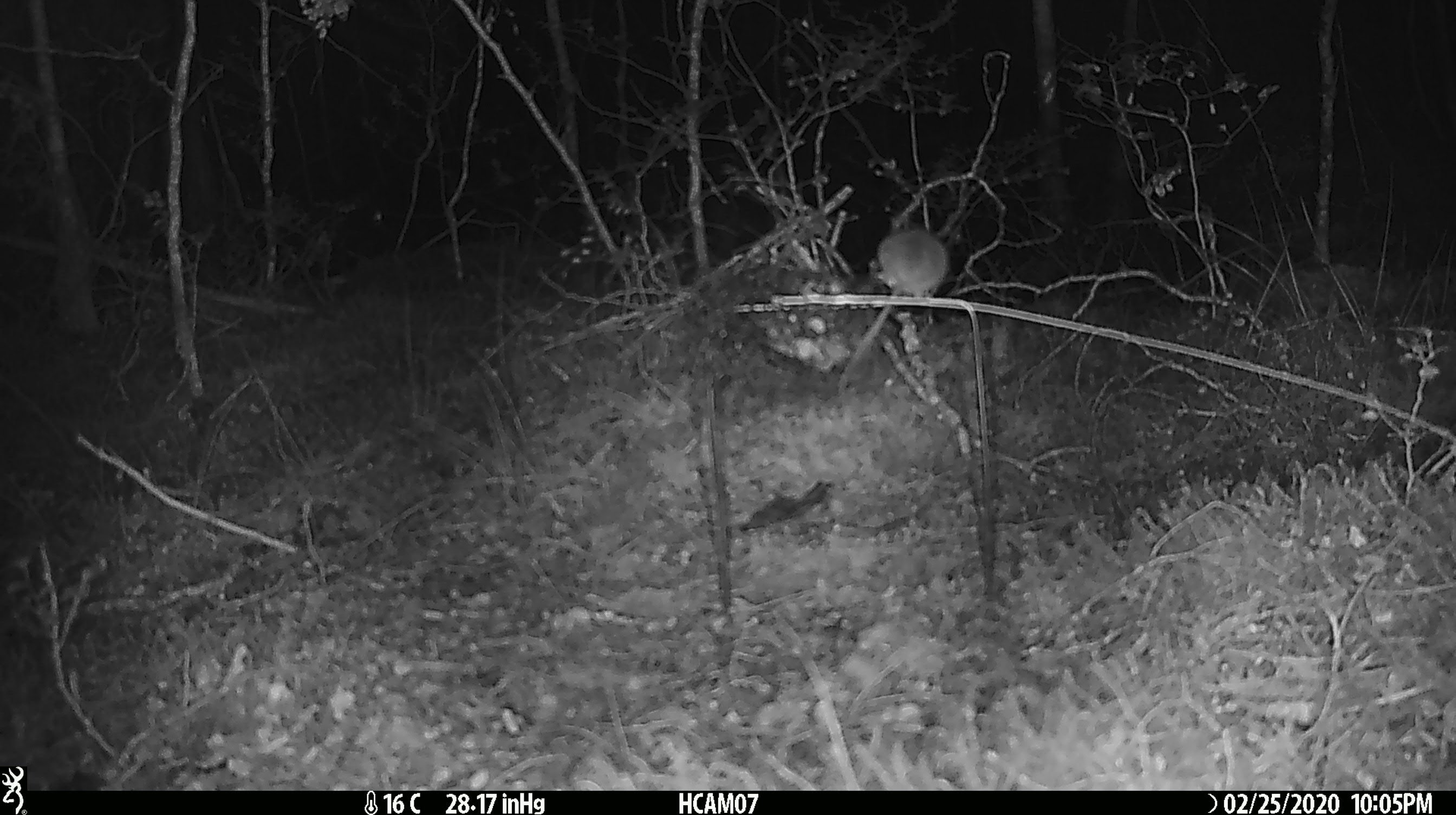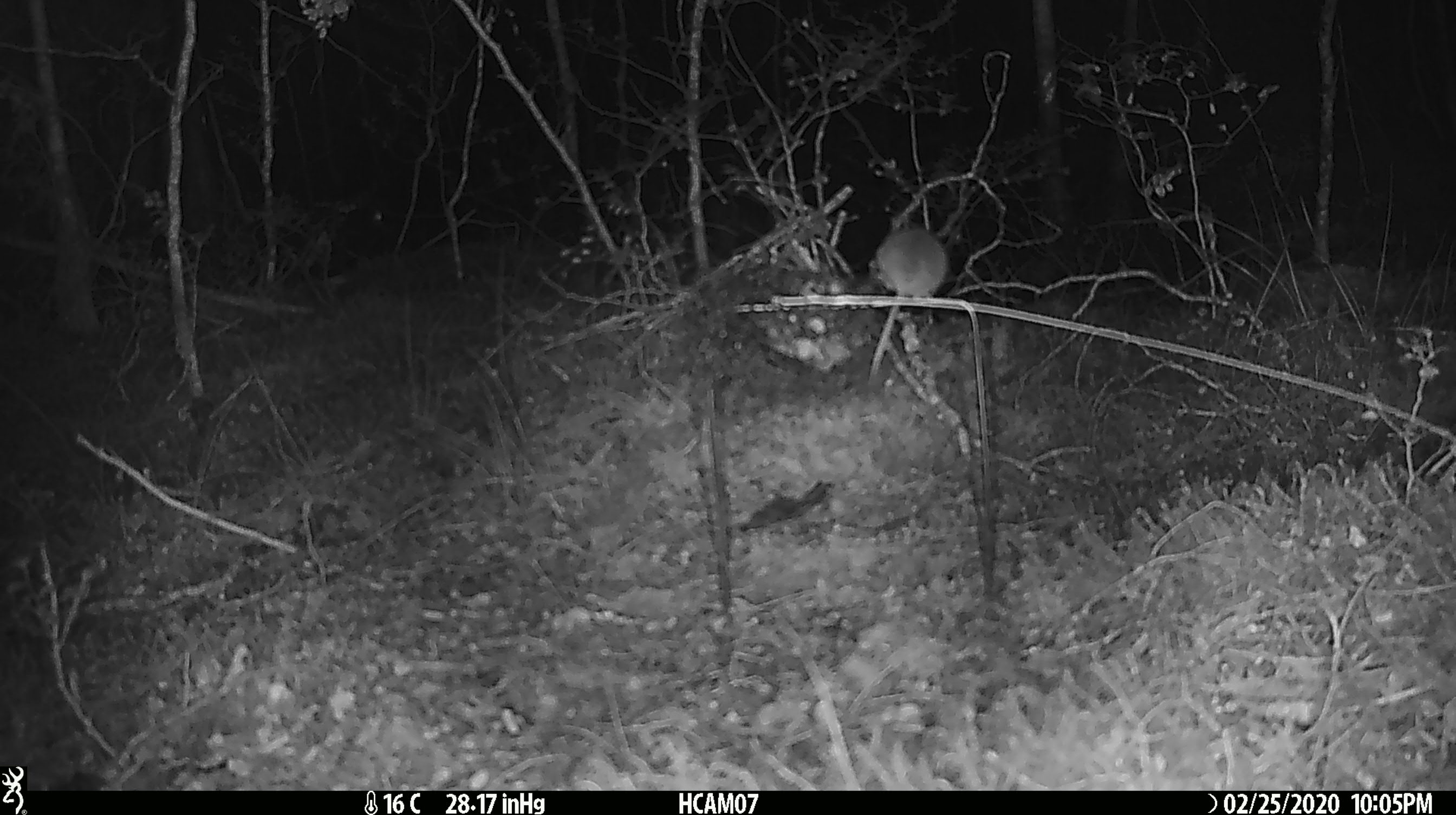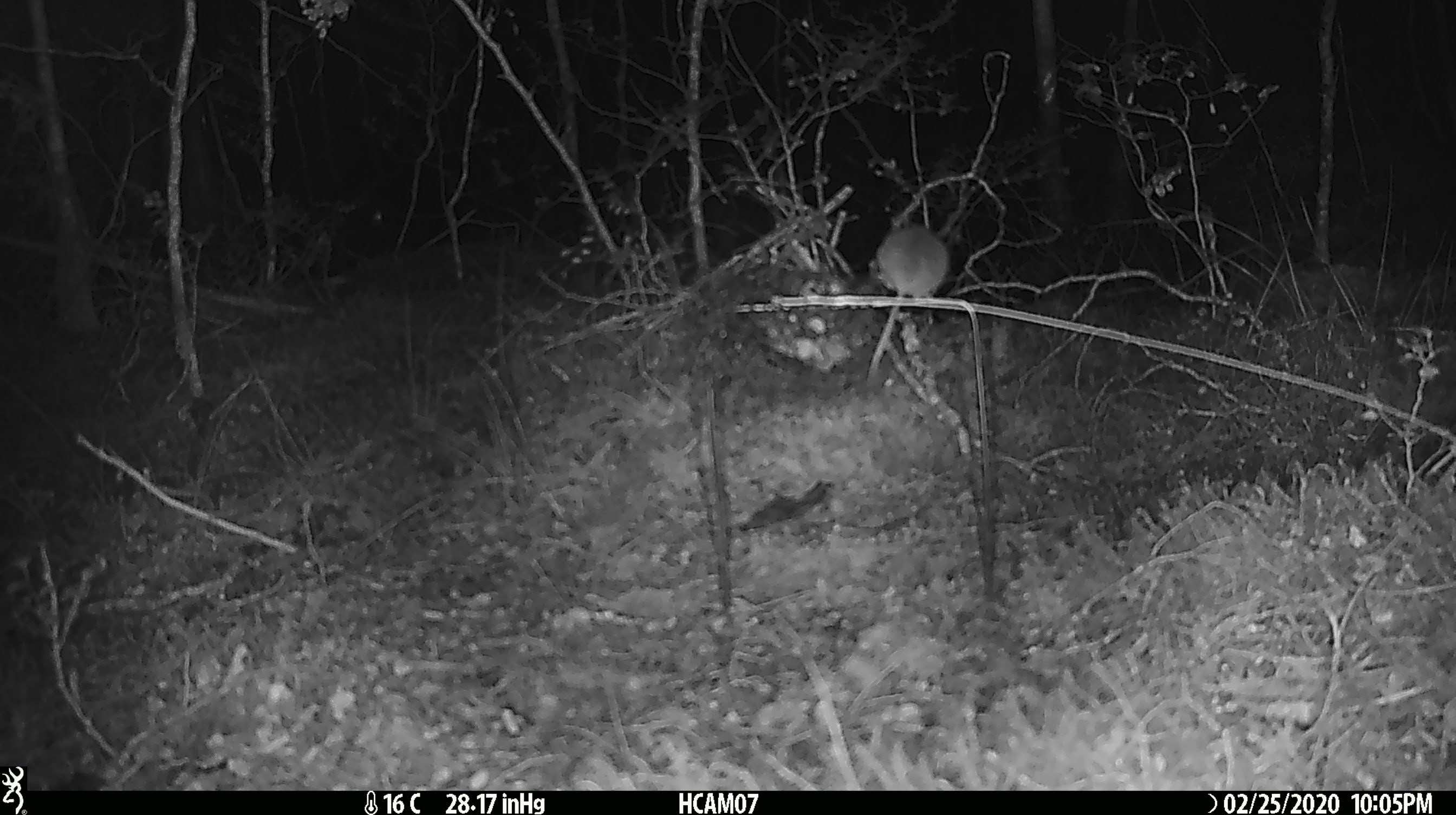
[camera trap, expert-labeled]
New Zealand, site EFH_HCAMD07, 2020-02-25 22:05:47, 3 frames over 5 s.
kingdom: Animalia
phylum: Chordata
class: Mammalia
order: Rodentia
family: Muridae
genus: Mus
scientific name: Mus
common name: mouse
Mouse (Mus).